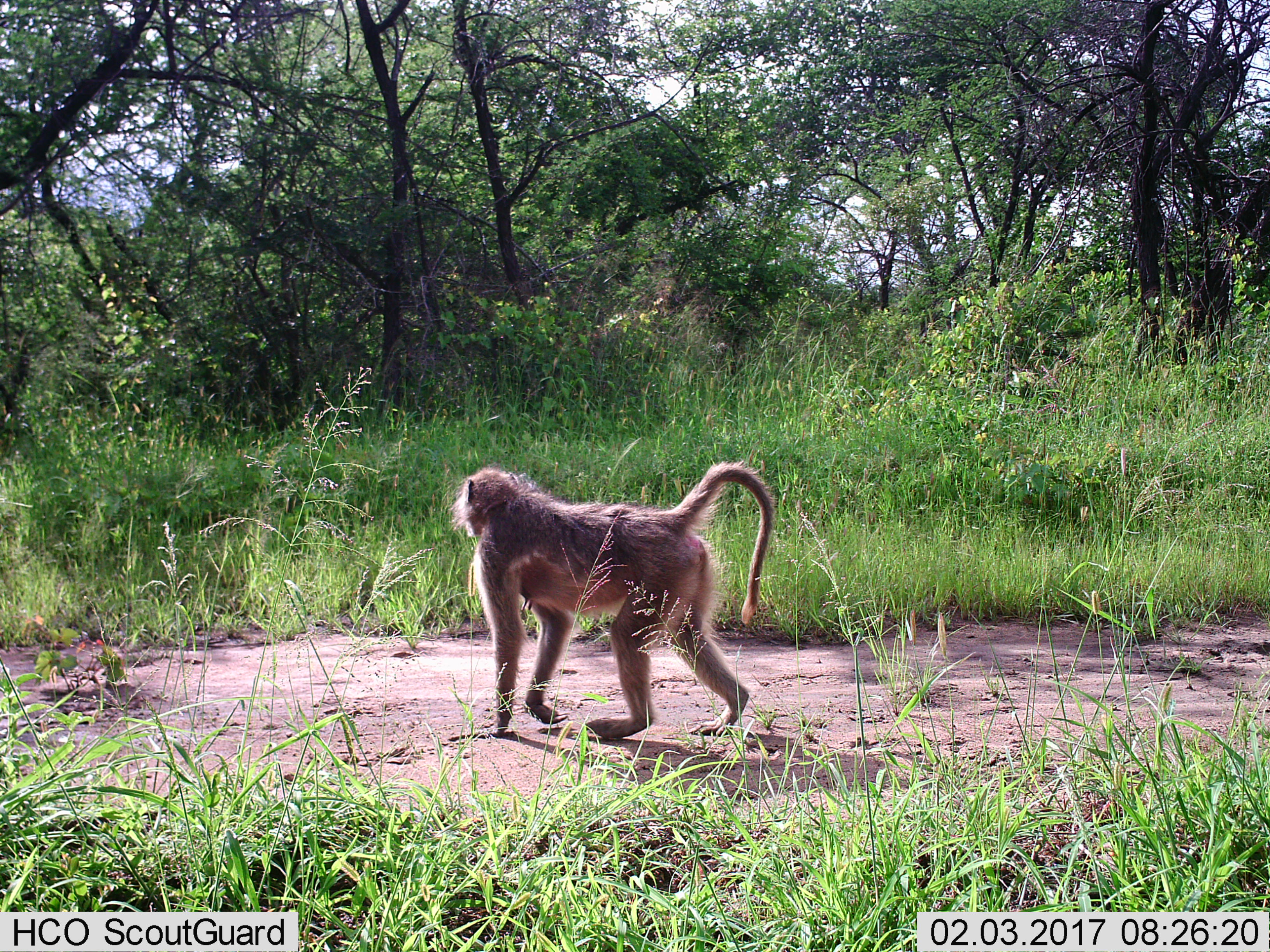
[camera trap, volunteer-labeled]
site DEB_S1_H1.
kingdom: Animalia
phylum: Chordata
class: Mammalia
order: Primates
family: Cercopithecidae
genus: Papio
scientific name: Papio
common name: baboon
Baboon (Papio), count 1. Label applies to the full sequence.